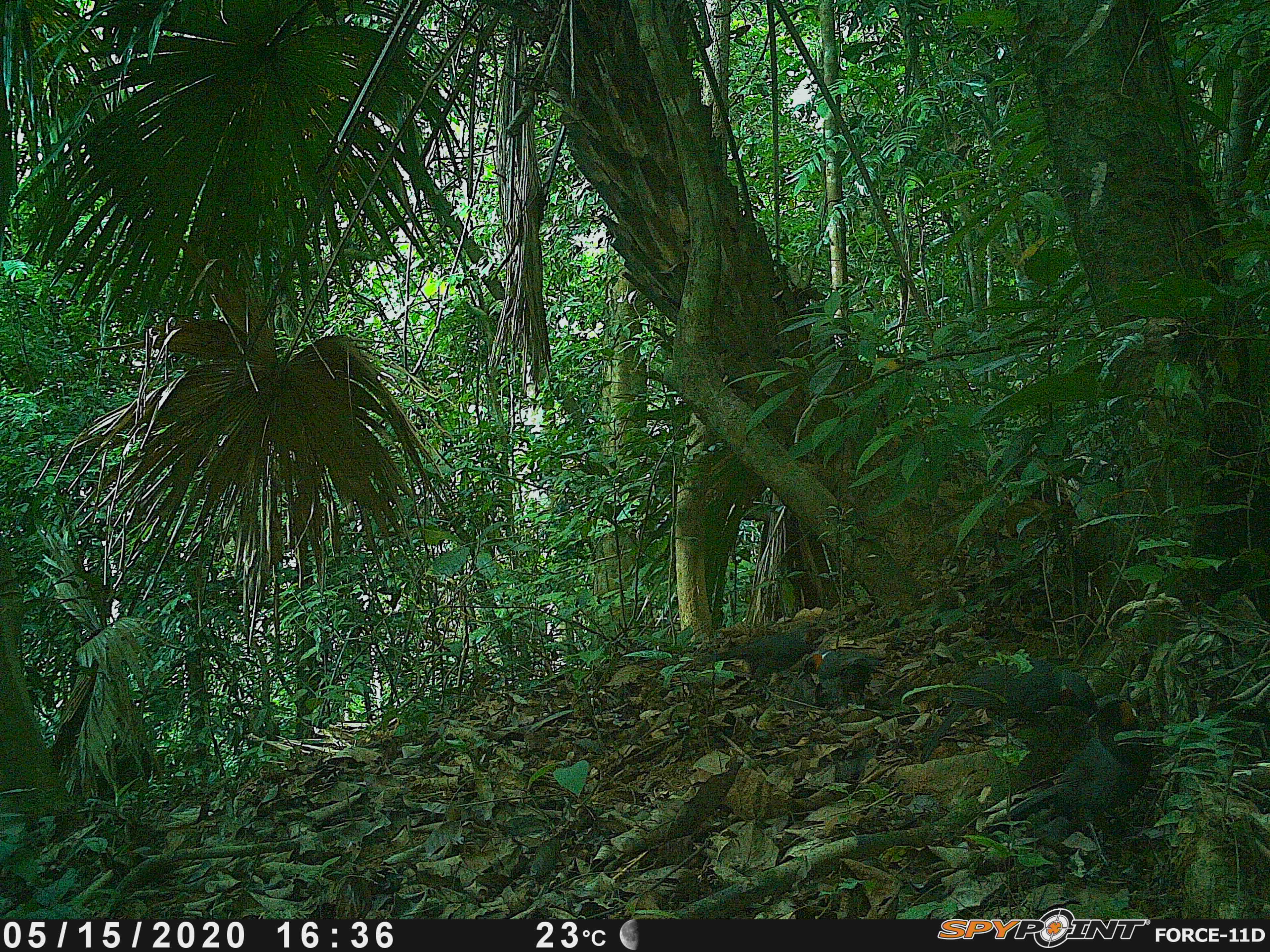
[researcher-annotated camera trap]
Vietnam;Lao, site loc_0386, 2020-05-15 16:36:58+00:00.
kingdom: Animalia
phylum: Chordata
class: Aves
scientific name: Aves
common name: bird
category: unidentified bird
Unidentified bird (bird) (Aves). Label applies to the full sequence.